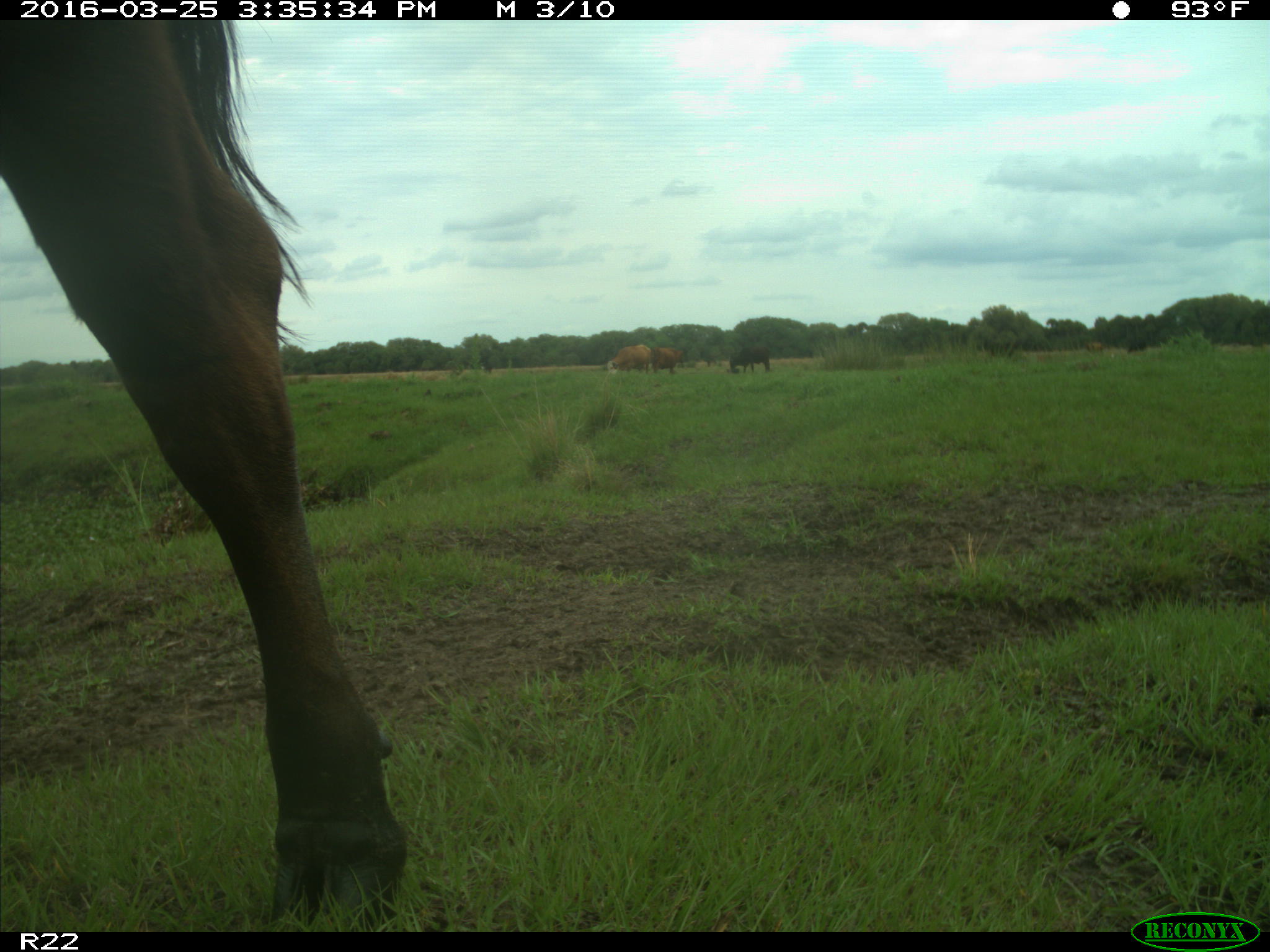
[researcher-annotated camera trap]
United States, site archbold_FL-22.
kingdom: Animalia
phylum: Chordata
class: Mammalia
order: Artiodactyla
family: Bovidae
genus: Bos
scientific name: Bos taurus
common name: domestic cow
Bos taurus (domestic cow).